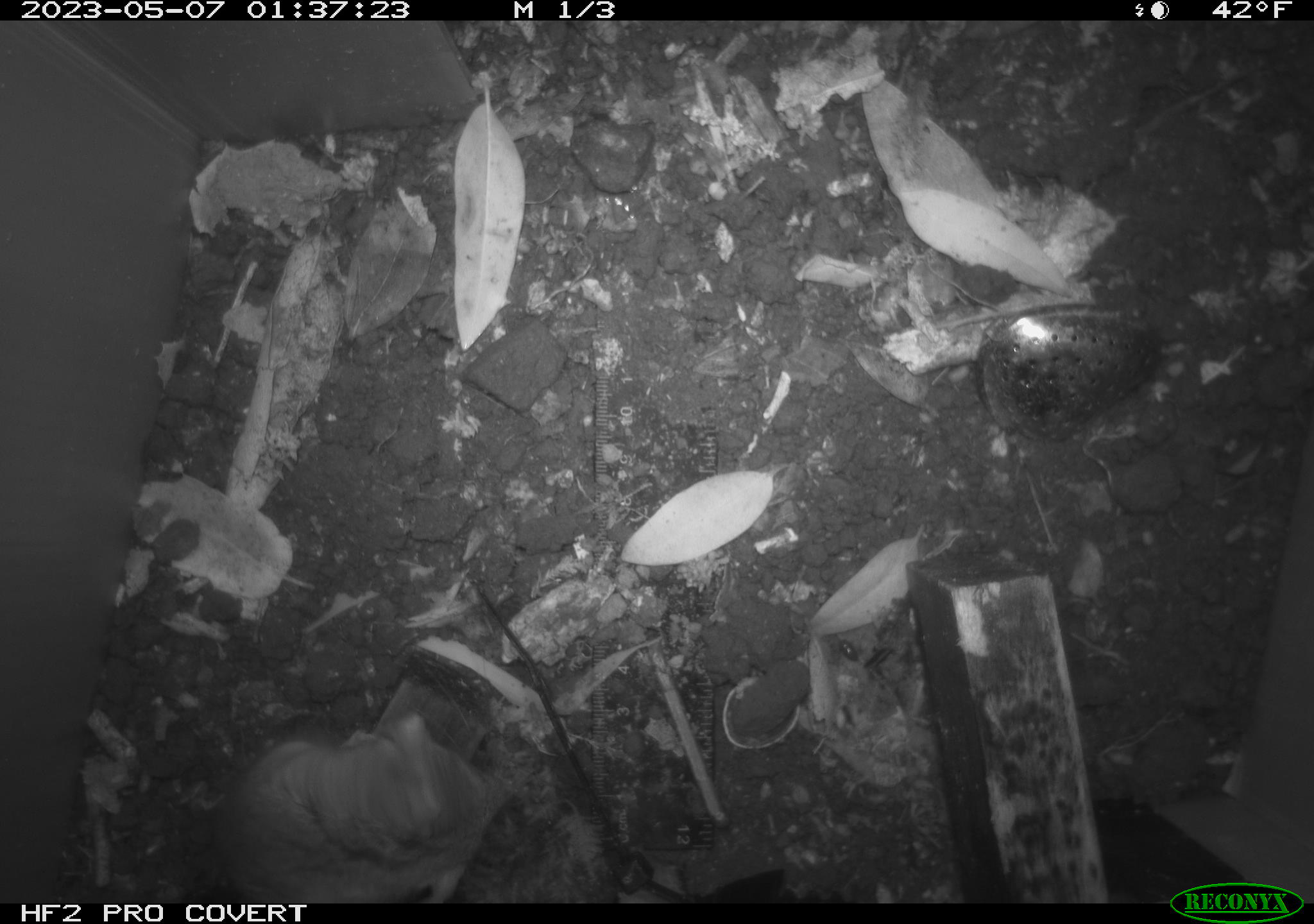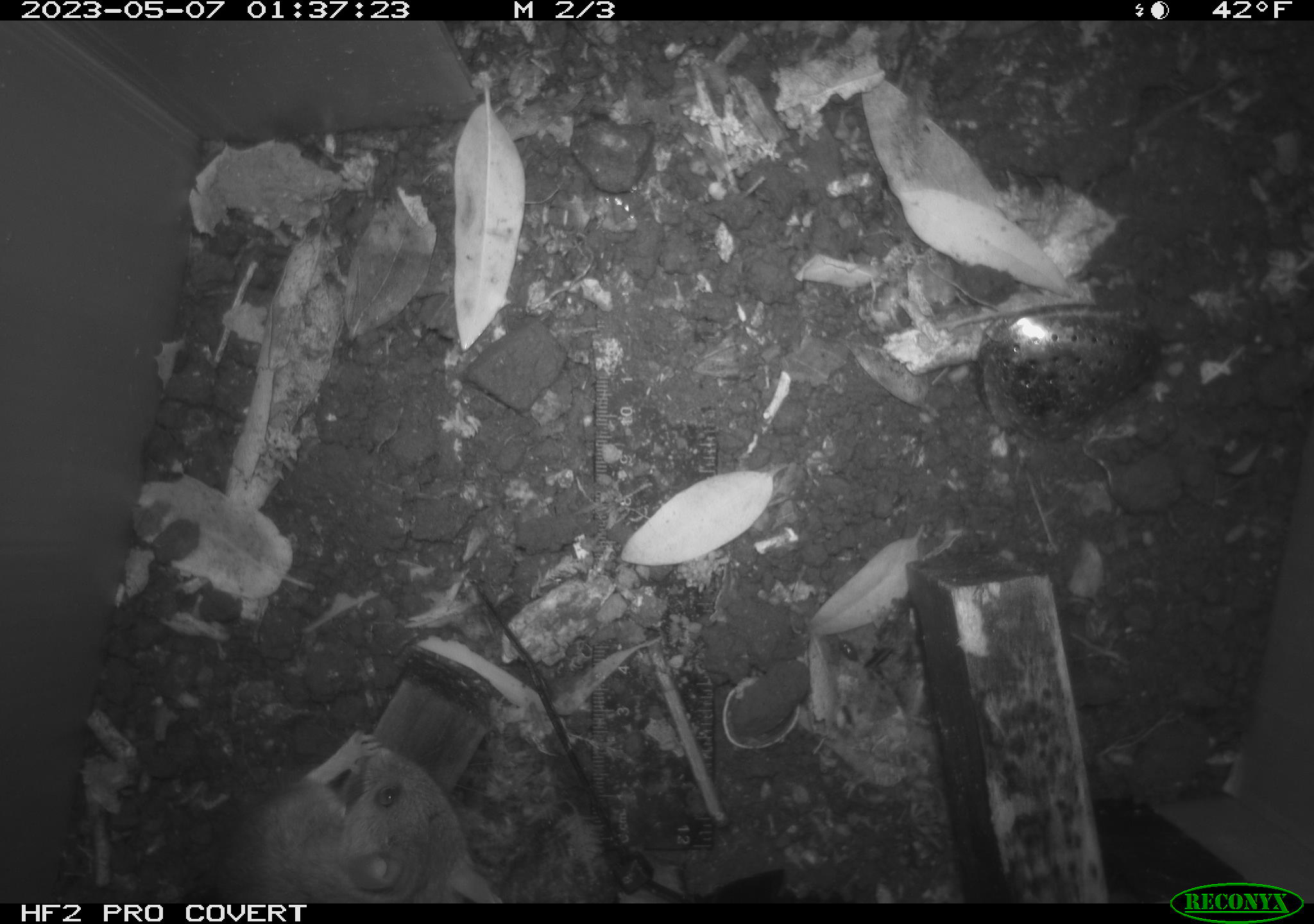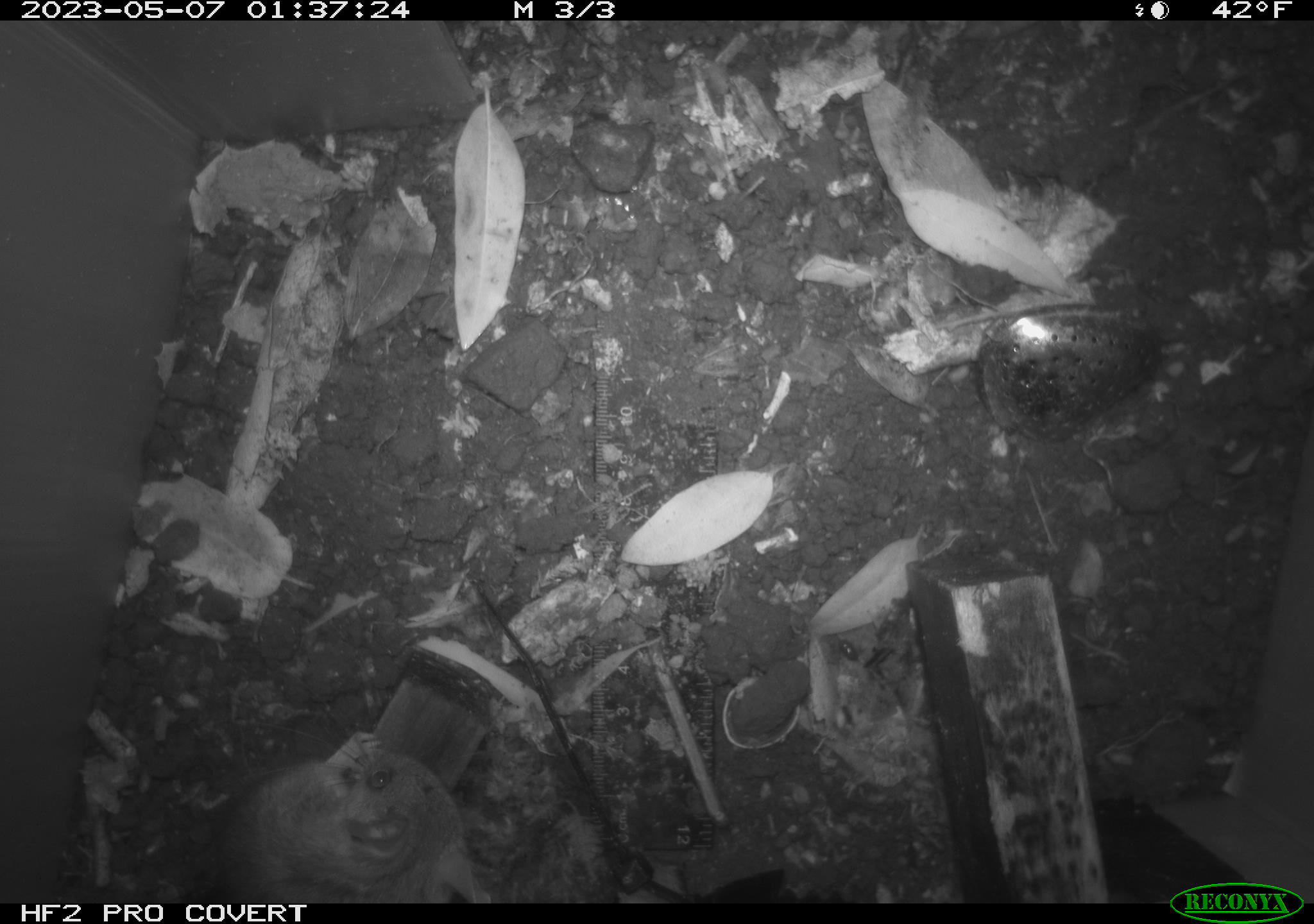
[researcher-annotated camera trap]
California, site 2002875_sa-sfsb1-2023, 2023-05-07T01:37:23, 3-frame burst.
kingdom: Animalia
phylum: Chordata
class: Mammalia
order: Rodentia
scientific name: Rodentia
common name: mouse species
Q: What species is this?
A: Mouse species (Rodentia).